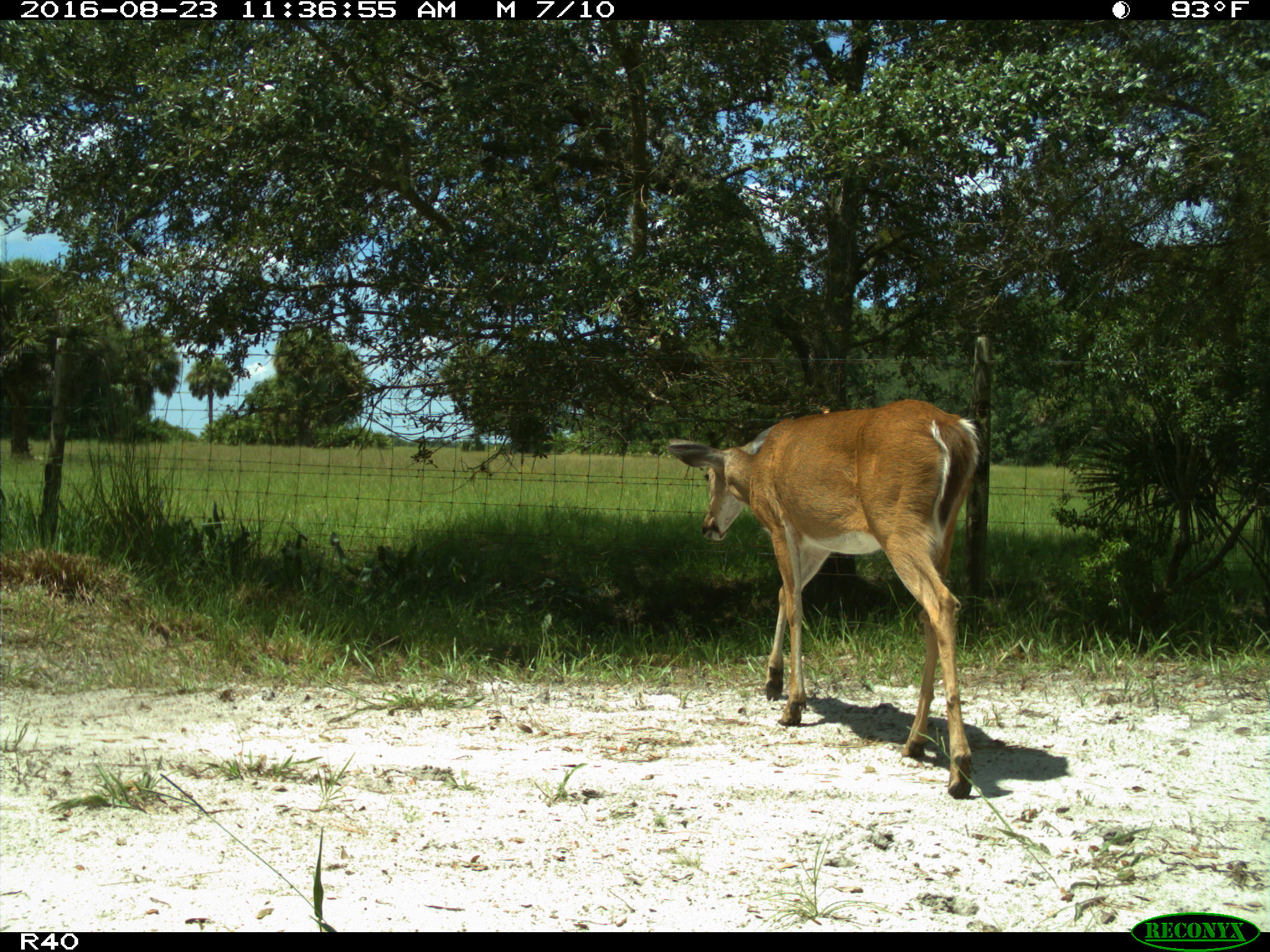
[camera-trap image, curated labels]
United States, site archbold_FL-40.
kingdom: Animalia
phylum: Chordata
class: Mammalia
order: Artiodactyla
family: Cervidae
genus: Odocoileus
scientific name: Odocoileus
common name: deer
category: unidentified deer